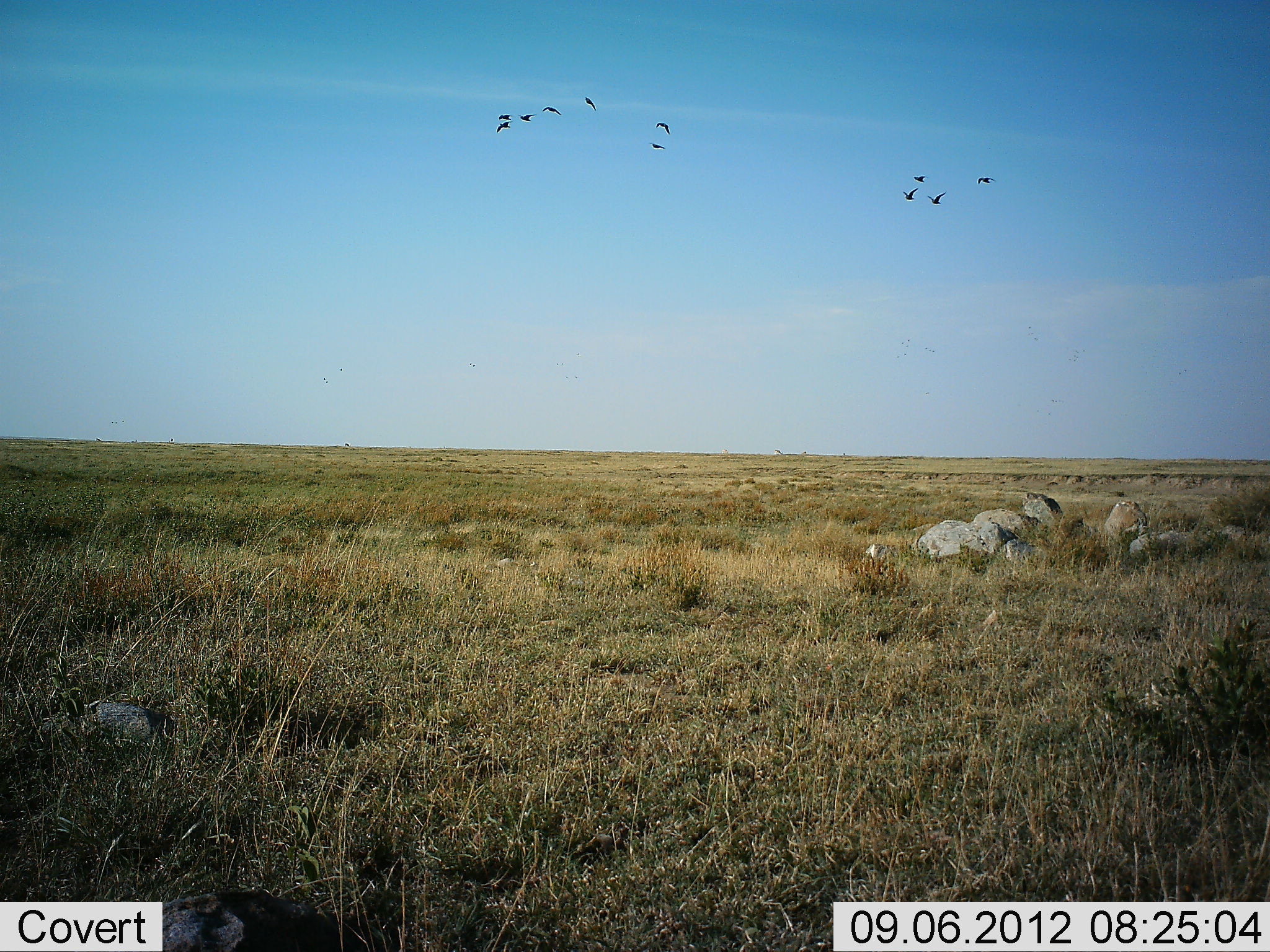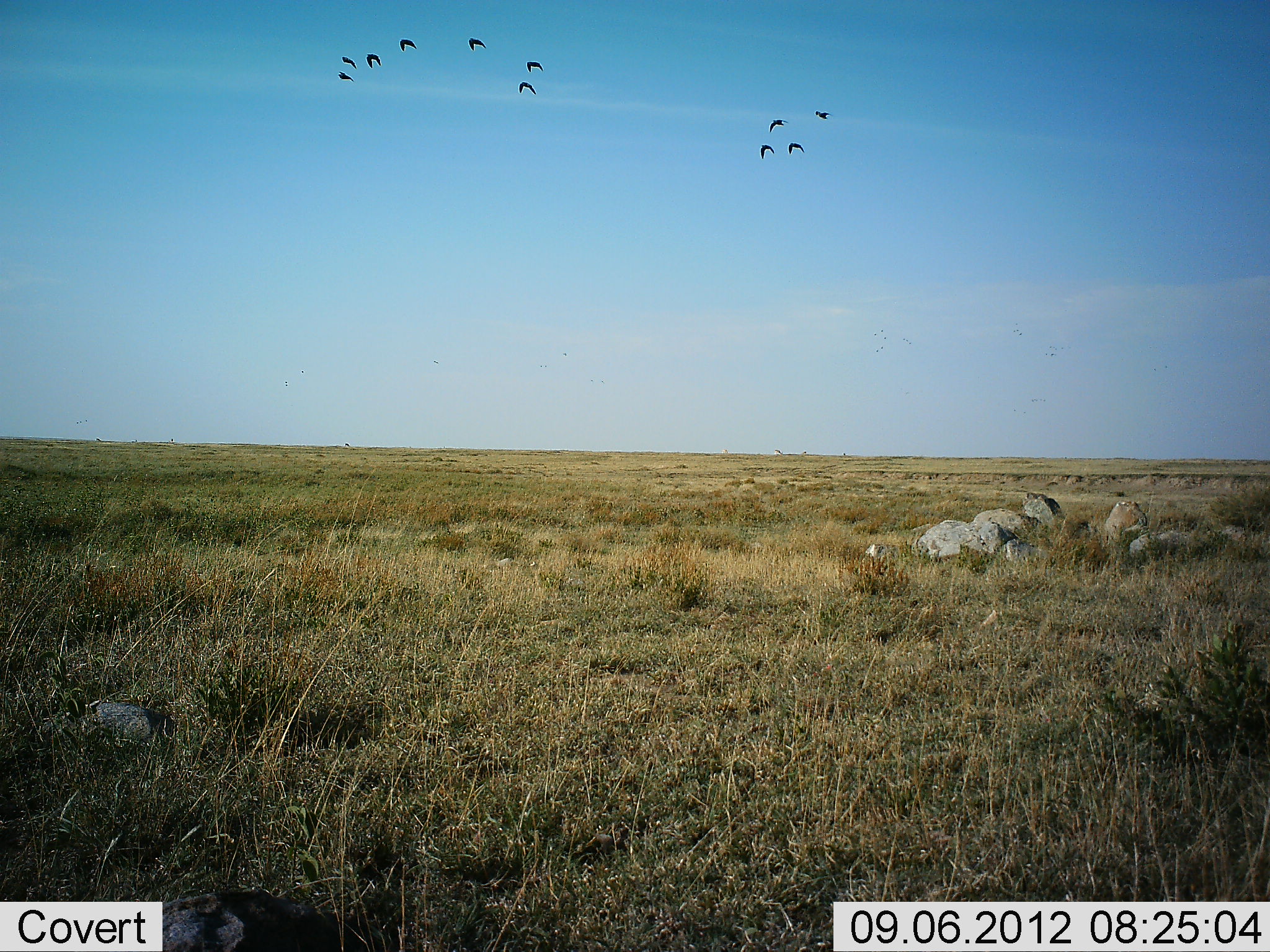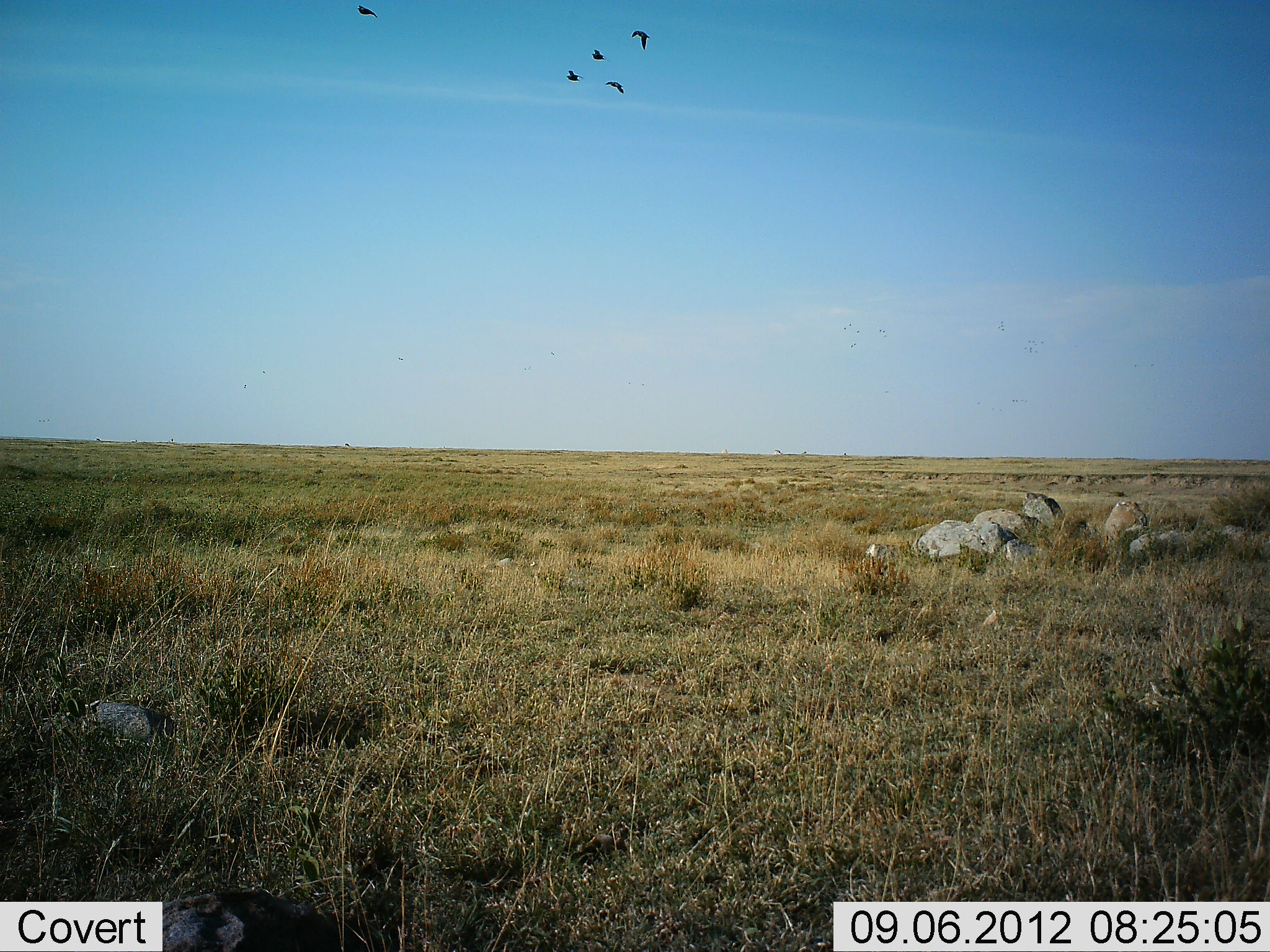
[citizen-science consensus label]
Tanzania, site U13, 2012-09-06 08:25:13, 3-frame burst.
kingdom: Animalia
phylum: Chordata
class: Aves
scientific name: Aves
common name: bird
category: otherbird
Otherbird (bird) (Aves), count 11-50. Behavior (volunteer vote fractions): standing 0%, resting 0%, moving 100%, interacting 0%. Young present (vote fraction): 0%. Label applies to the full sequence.